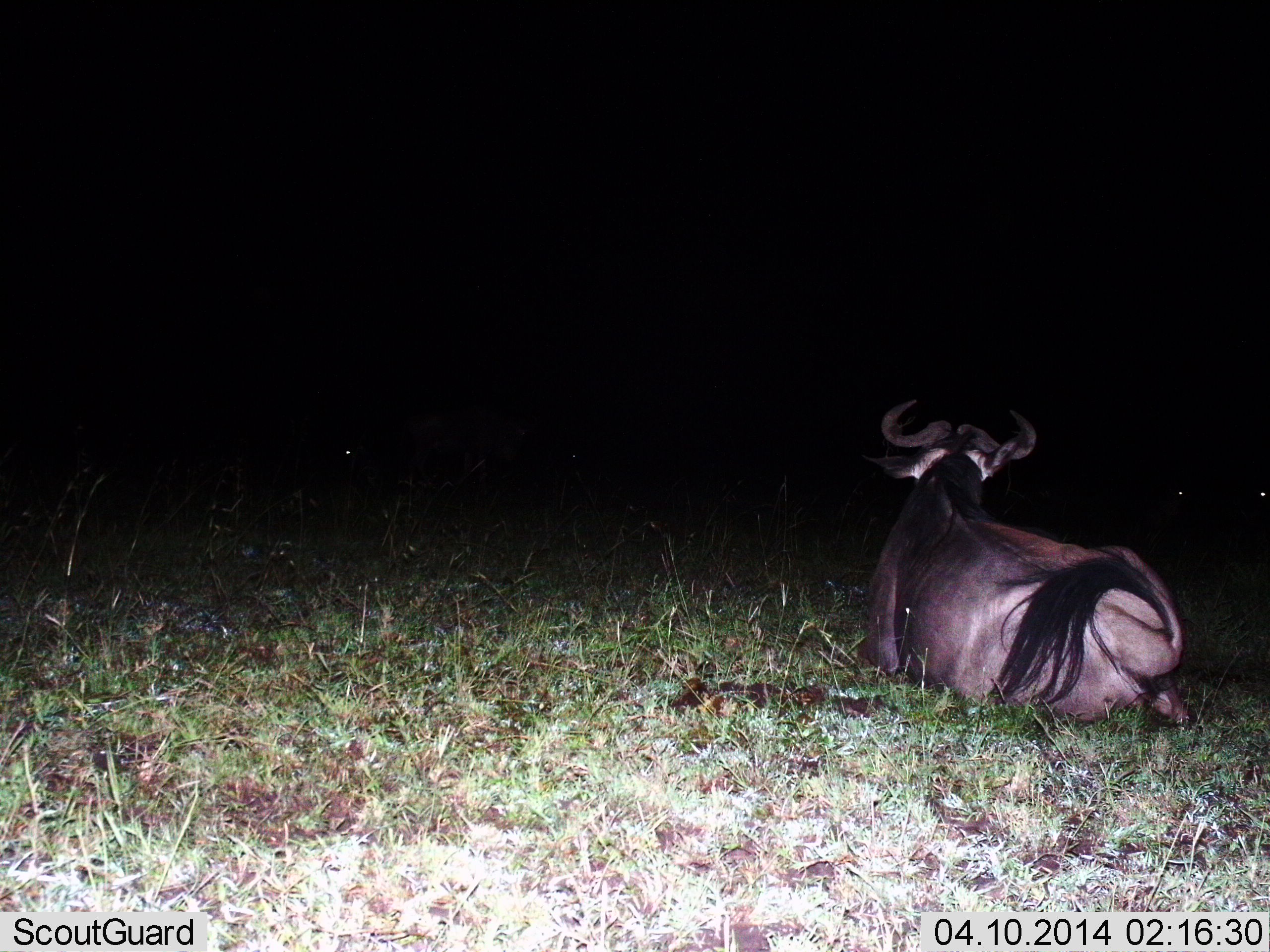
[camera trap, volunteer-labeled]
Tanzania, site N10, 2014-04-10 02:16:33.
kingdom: Animalia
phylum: Chordata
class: Mammalia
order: Artiodactyla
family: Bovidae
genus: Connochaetes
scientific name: Connochaetes taurinus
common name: blue wildebeest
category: wildebeest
Wildebeest (blue wildebeest) (Connochaetes taurinus), count 1. Behavior (volunteer vote fractions): standing 9%, resting 94%, moving 0%, interacting 0%. Young present (vote fraction): 3%. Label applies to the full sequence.